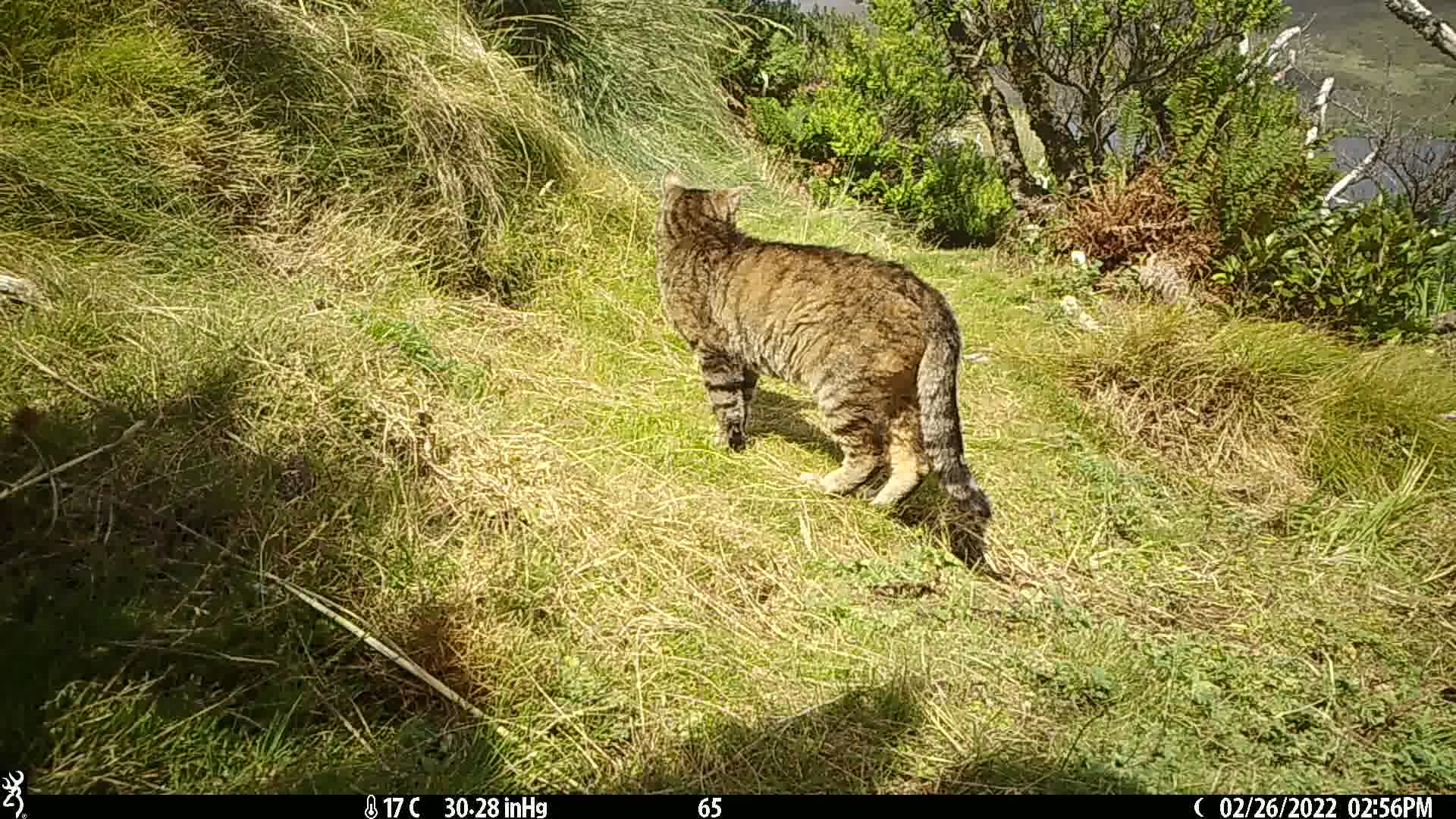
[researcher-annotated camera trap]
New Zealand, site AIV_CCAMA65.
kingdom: Animalia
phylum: Chordata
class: Mammalia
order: Carnivora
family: Felidae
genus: Felis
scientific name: Felis catus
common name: domestic cat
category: cat